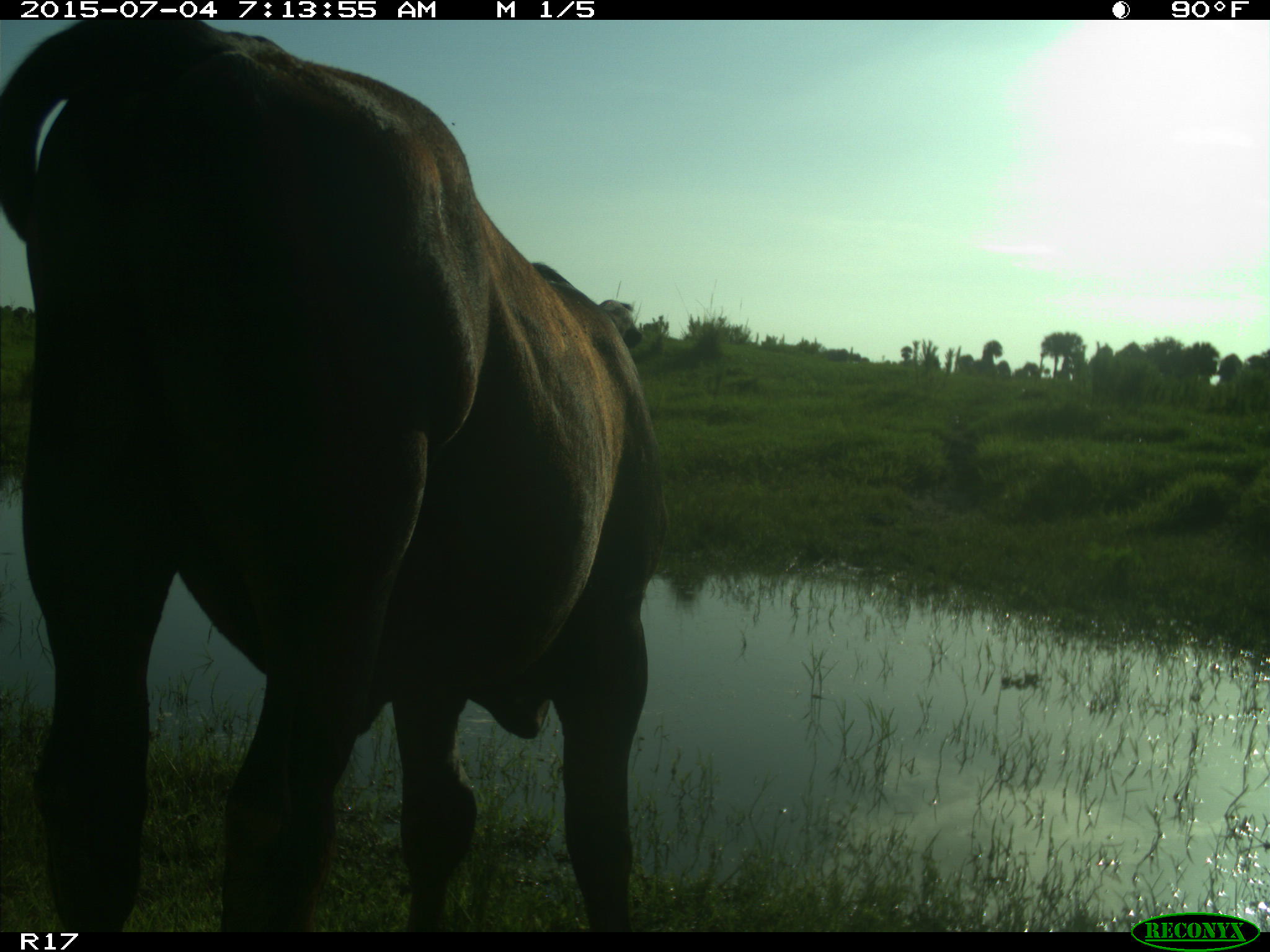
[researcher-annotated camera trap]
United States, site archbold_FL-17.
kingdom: Animalia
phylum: Chordata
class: Mammalia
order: Artiodactyla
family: Bovidae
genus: Bos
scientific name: Bos taurus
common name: domestic cow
Bos taurus (domestic cow).